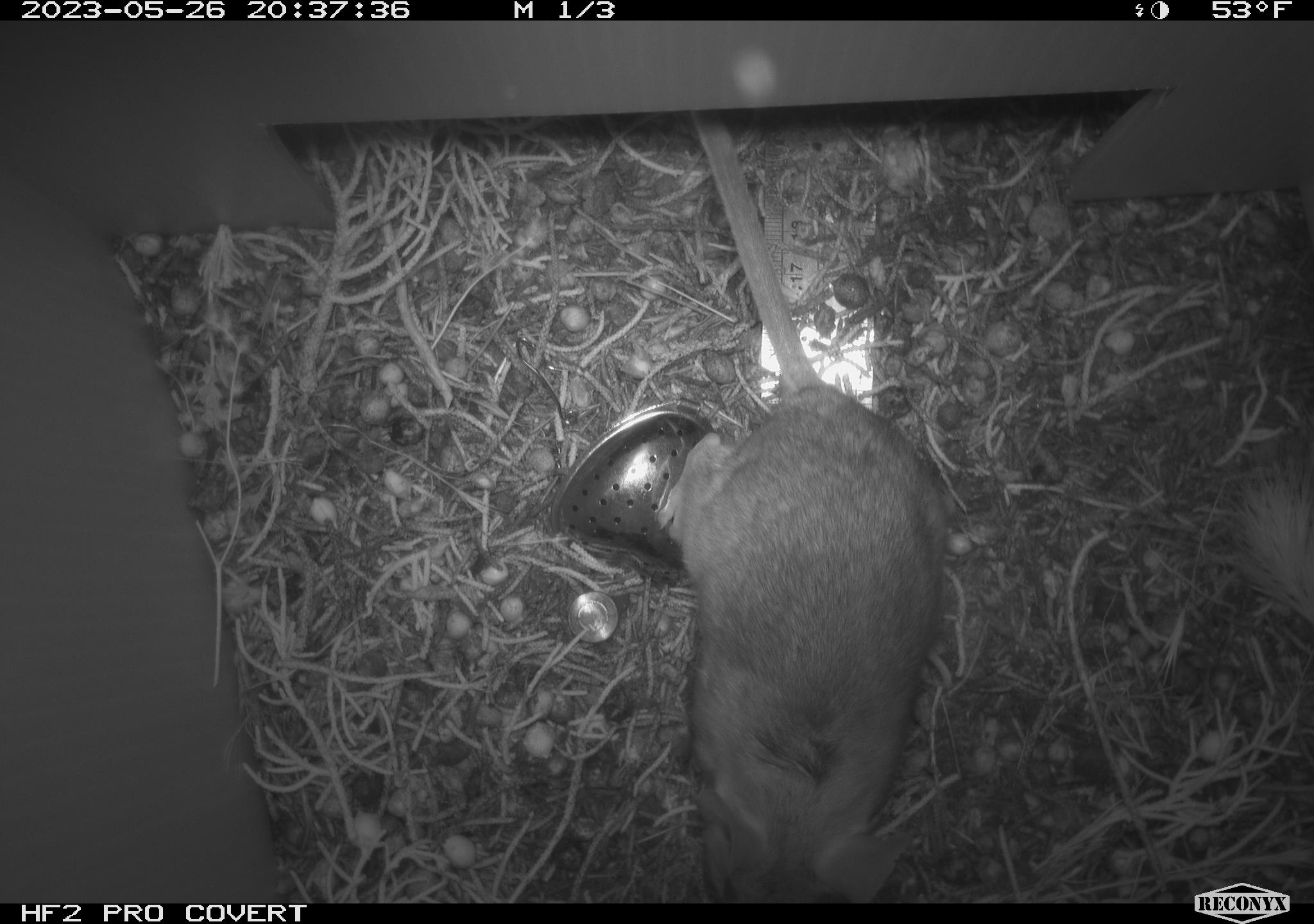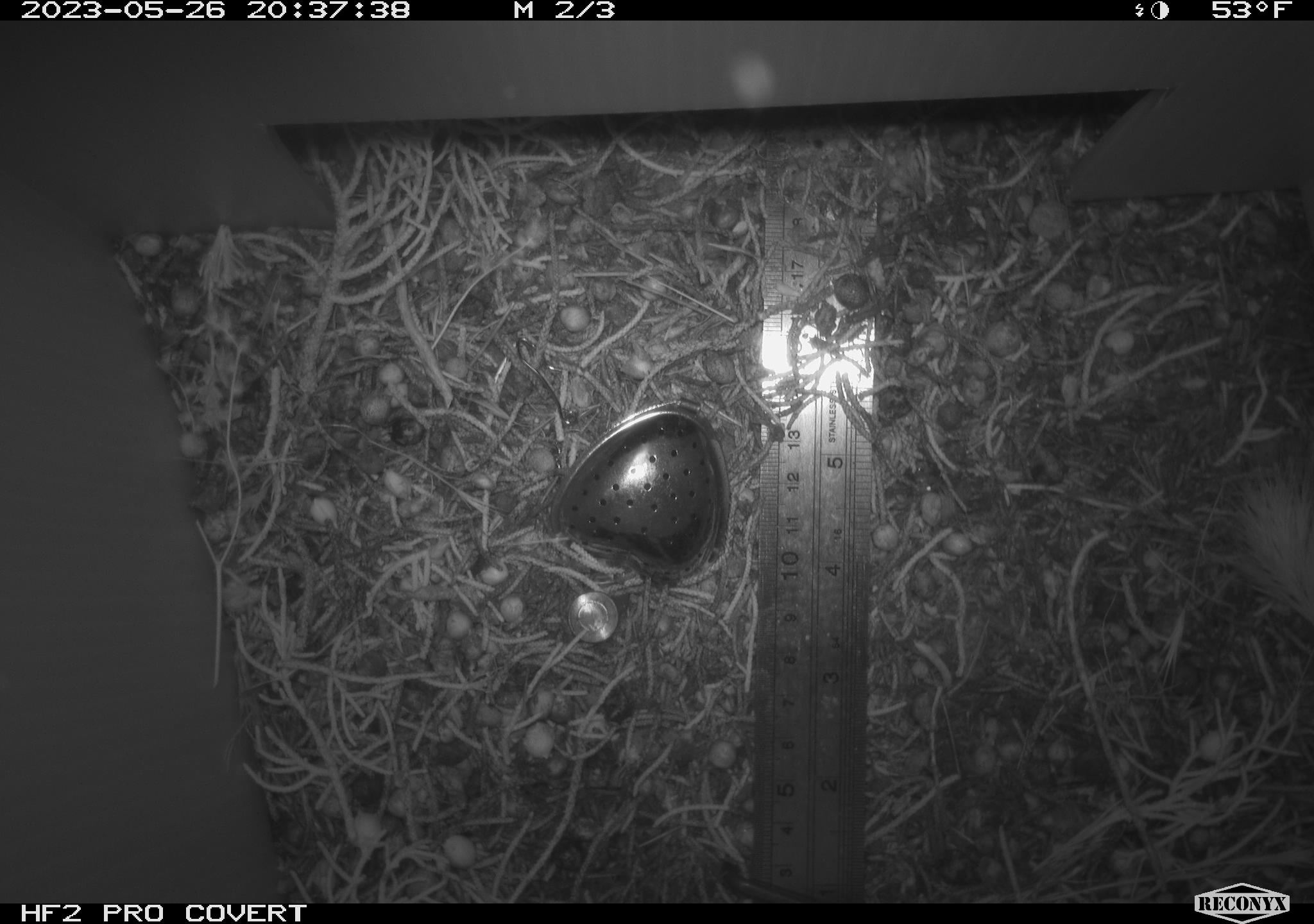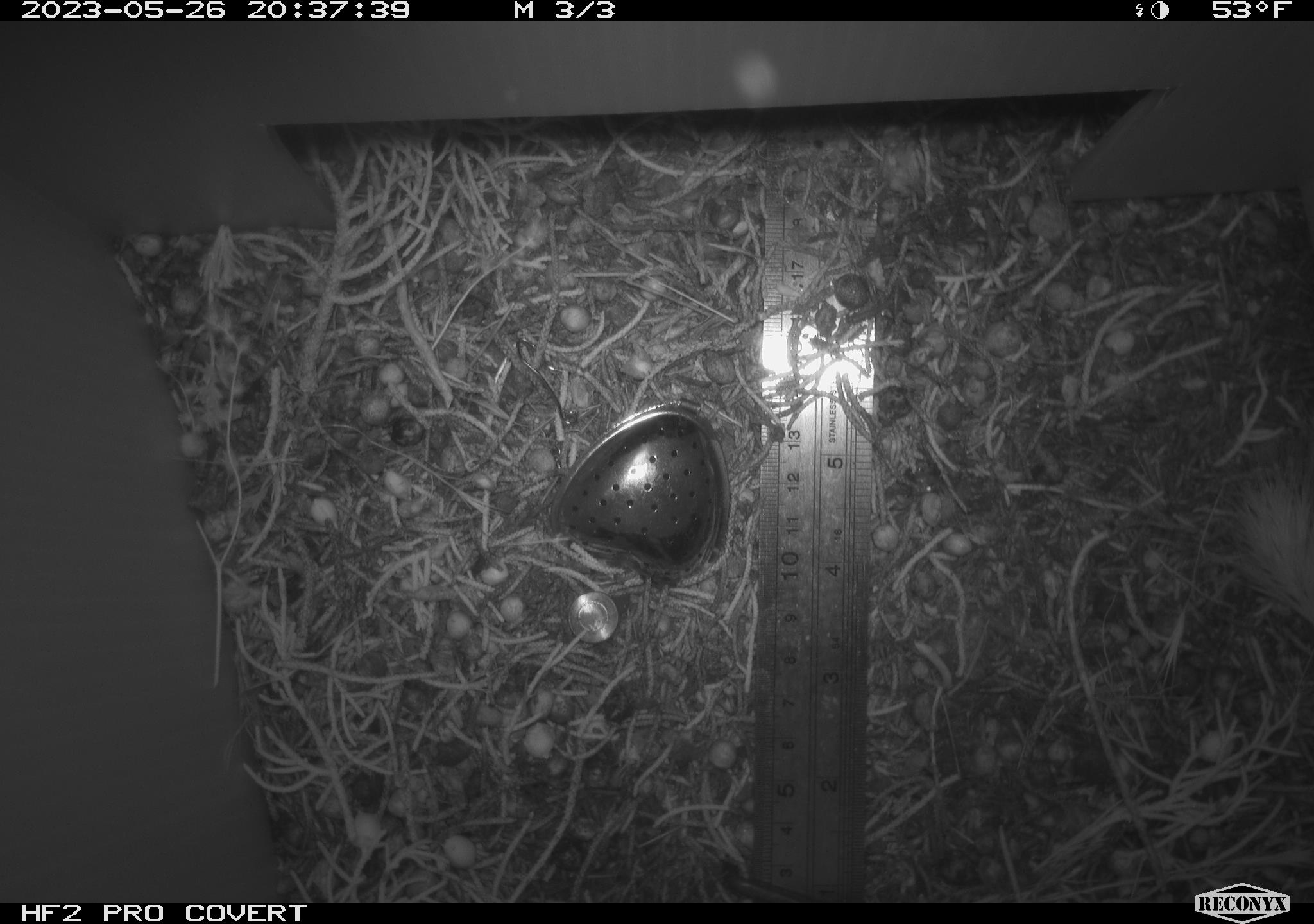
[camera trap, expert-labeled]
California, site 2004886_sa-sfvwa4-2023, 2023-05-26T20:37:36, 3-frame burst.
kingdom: Animalia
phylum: Chordata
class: Mammalia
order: Rodentia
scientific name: Rodentia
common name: rodent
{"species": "rodent (Rodentia)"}